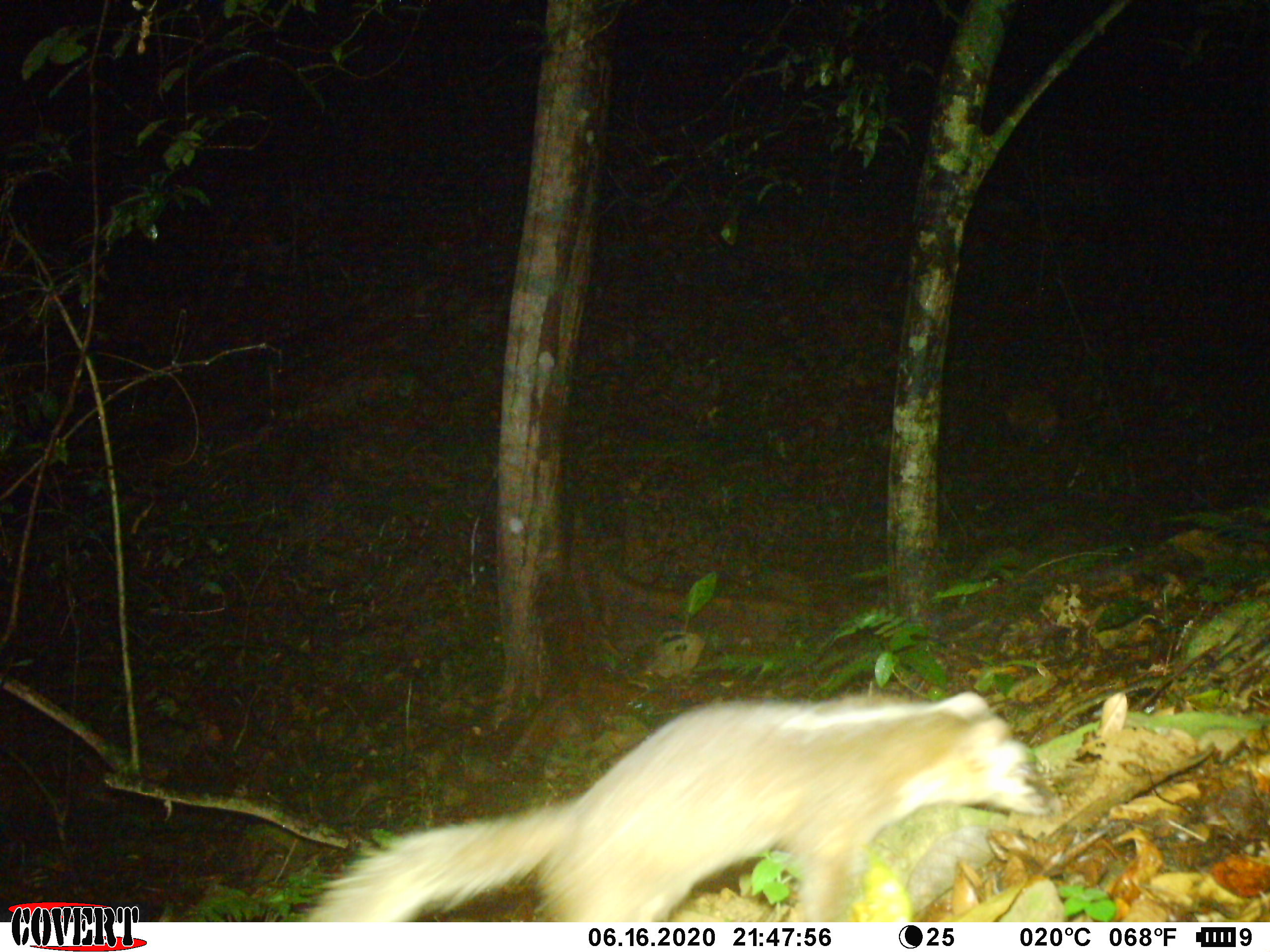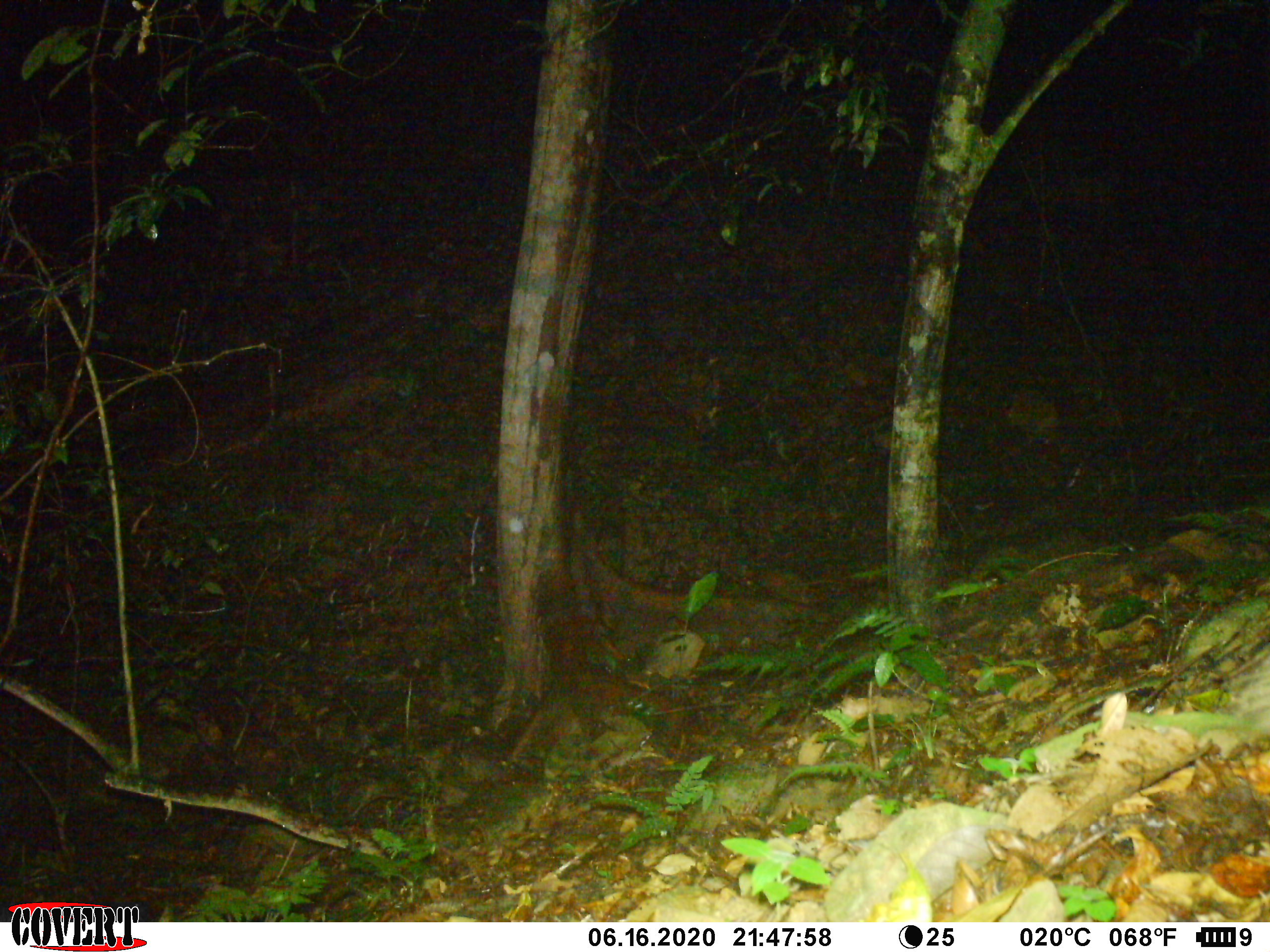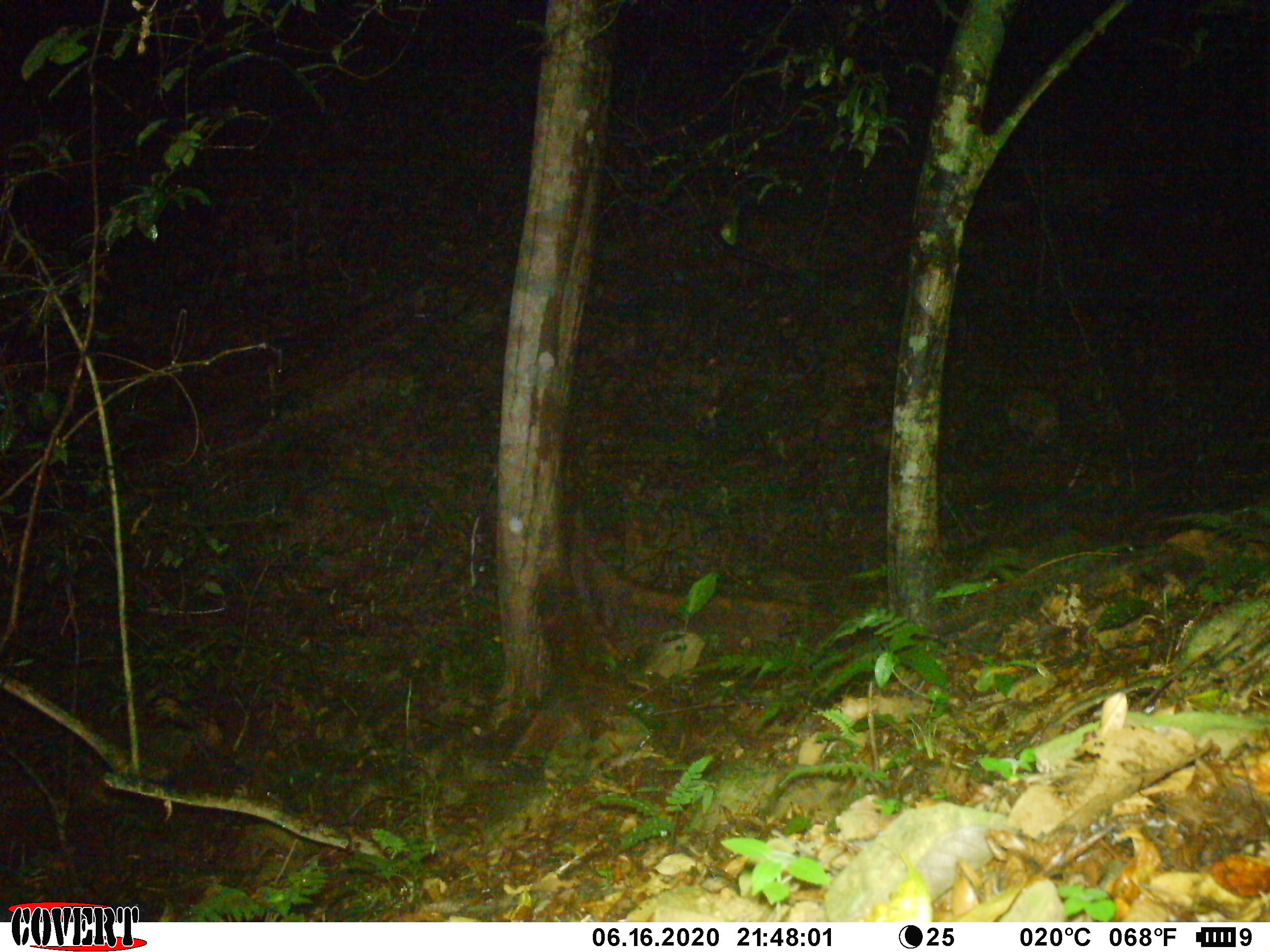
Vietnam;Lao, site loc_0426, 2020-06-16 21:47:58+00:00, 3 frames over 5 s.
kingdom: Animalia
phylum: Chordata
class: Mammalia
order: Carnivora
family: Mustelidae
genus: Melogale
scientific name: Melogale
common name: ferret badger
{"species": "ferret badger (Melogale)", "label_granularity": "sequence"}